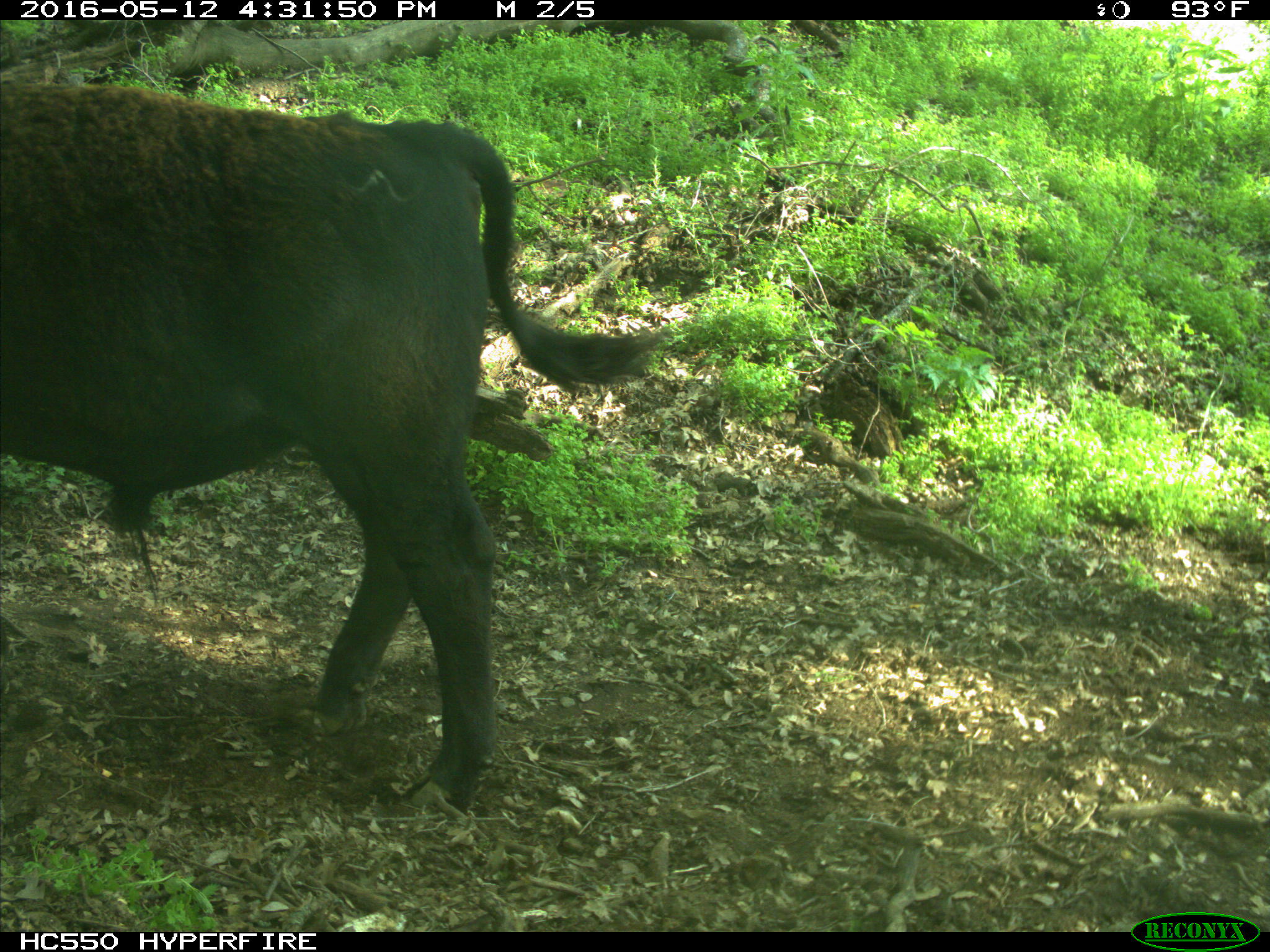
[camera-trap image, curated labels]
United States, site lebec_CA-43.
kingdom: Animalia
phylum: Chordata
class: Mammalia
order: Artiodactyla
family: Bovidae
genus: Bos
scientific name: Bos taurus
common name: domestic cow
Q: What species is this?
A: Bos taurus (domestic cow).